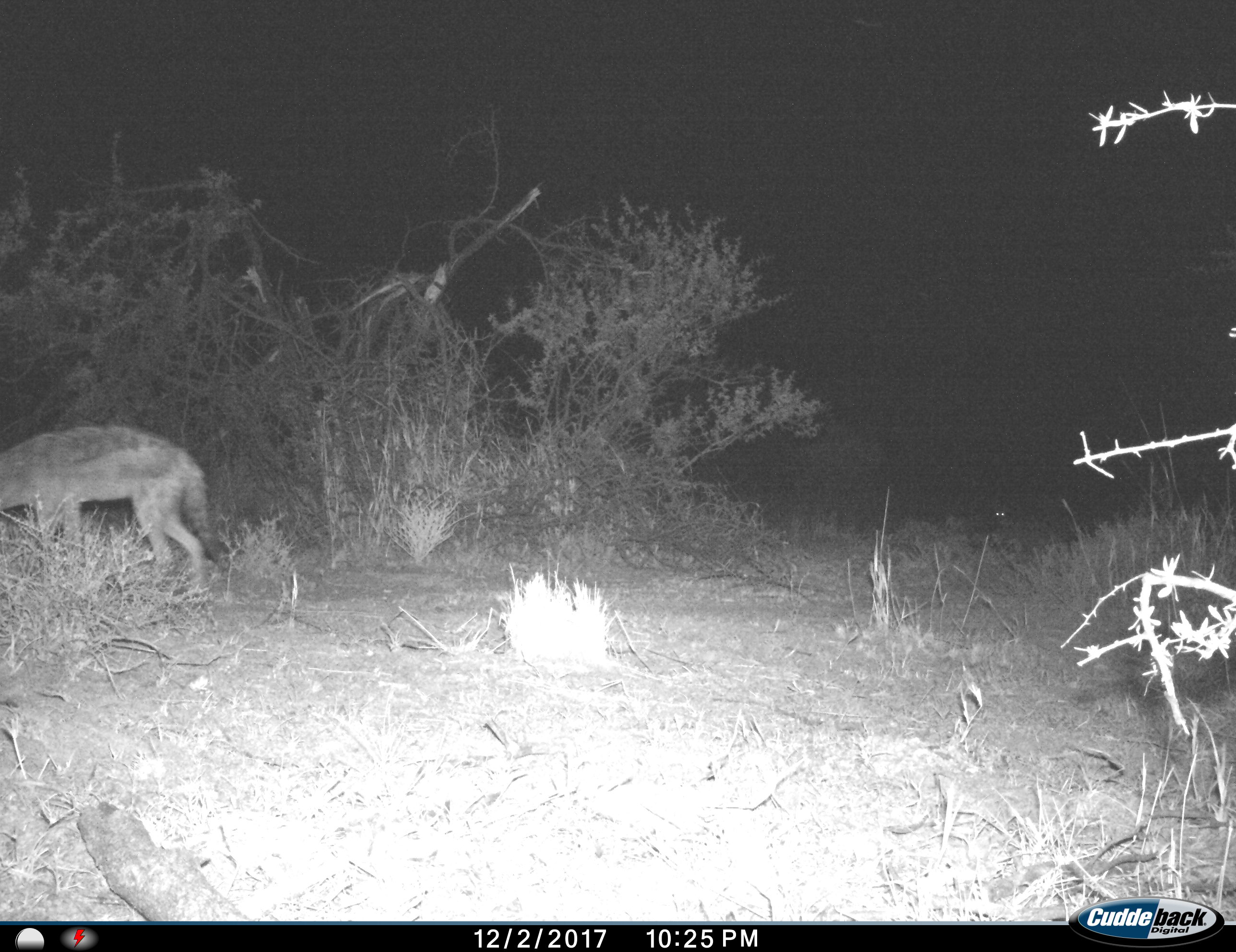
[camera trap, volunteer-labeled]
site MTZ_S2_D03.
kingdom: Animalia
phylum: Chordata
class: Mammalia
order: Carnivora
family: Canidae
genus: Lupulella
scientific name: Lupulella mesomelas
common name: black-backed jackal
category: jackalblackbacked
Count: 1.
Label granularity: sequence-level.